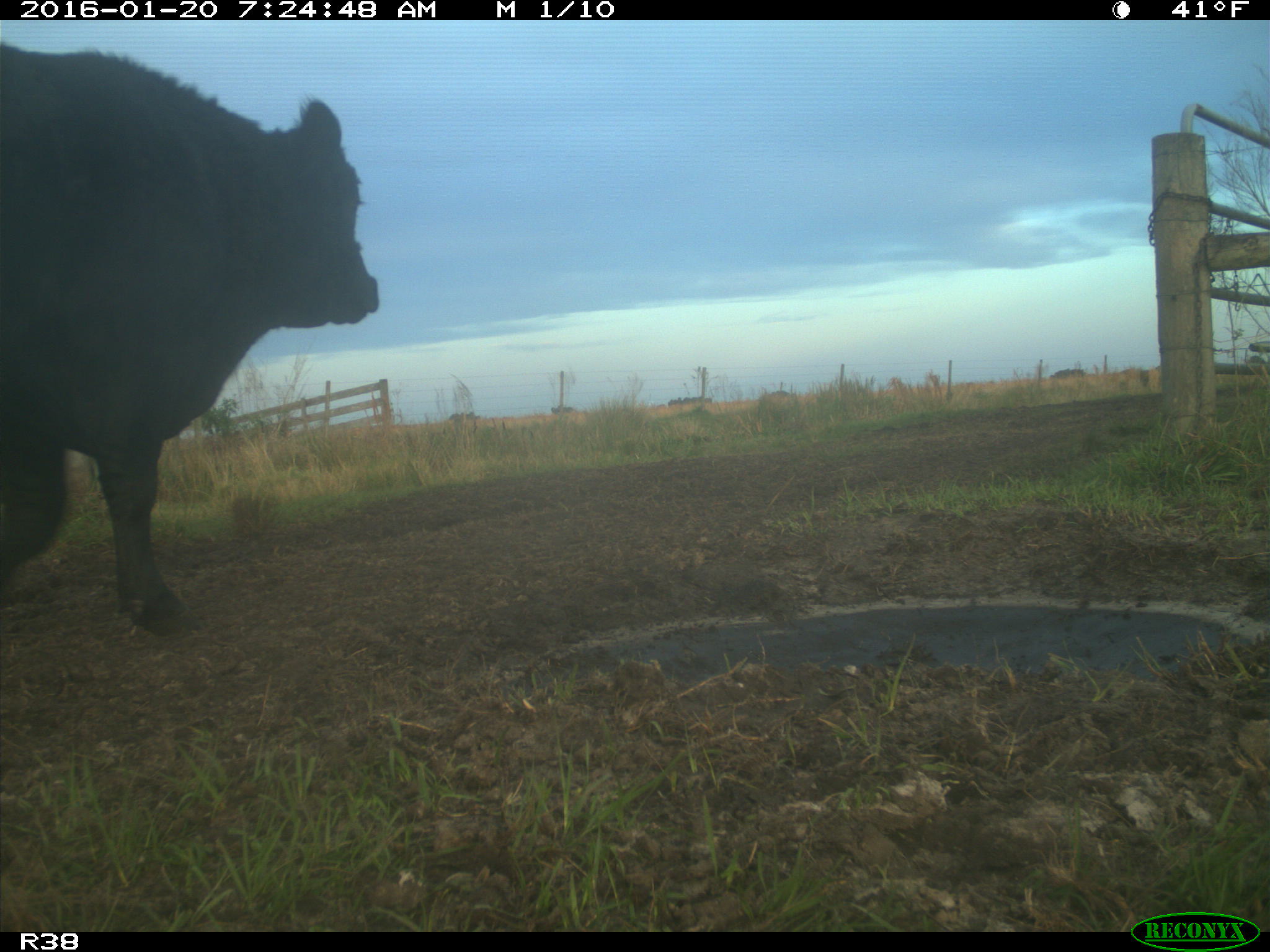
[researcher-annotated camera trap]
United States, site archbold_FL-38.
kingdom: Animalia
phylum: Chordata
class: Mammalia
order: Artiodactyla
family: Bovidae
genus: Bos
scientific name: Bos taurus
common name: domestic cow